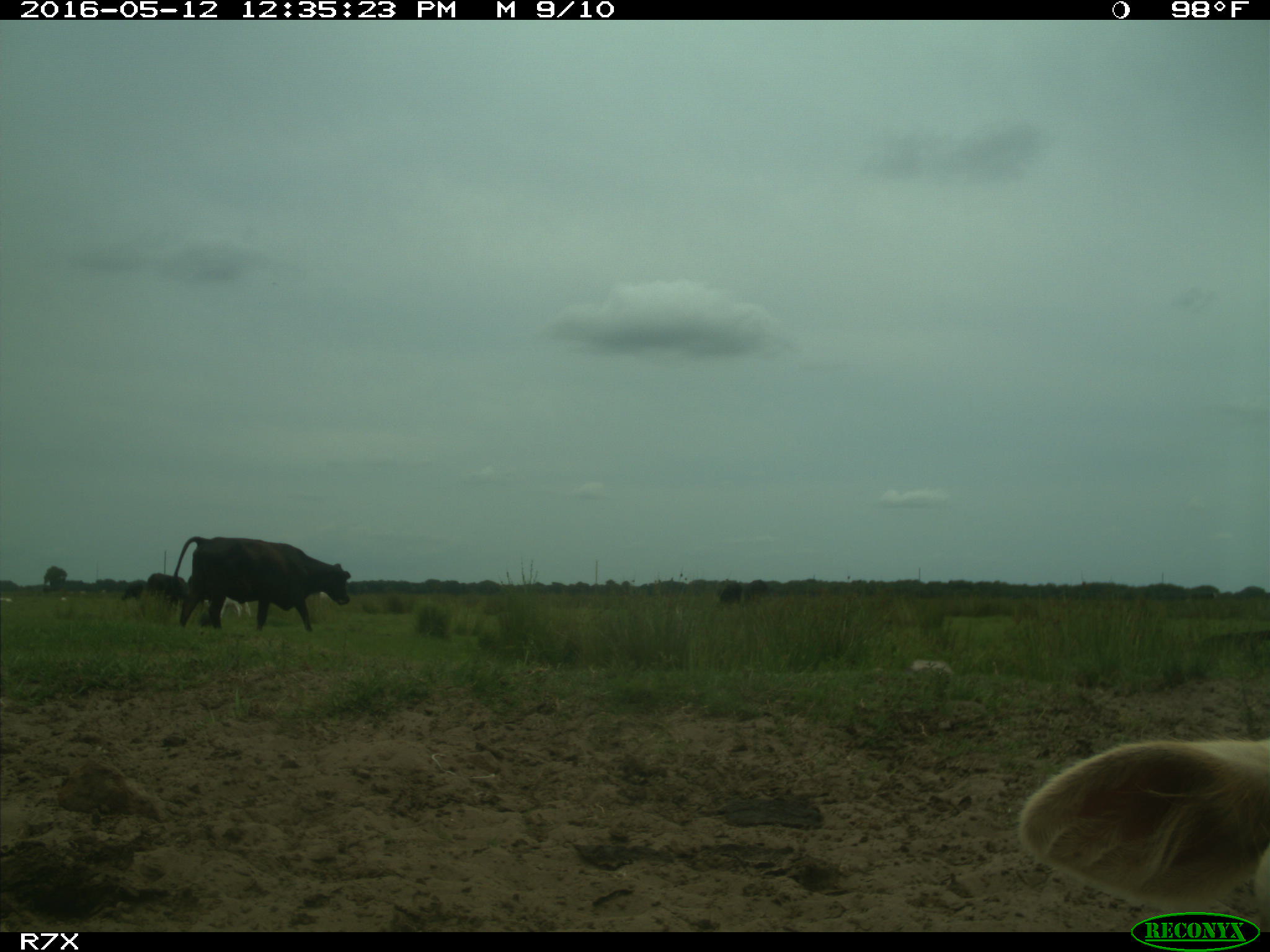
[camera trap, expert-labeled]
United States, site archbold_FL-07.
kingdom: Animalia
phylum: Chordata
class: Mammalia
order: Artiodactyla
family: Bovidae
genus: Bos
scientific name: Bos taurus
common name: domestic cow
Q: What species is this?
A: Bos taurus (domestic cow).